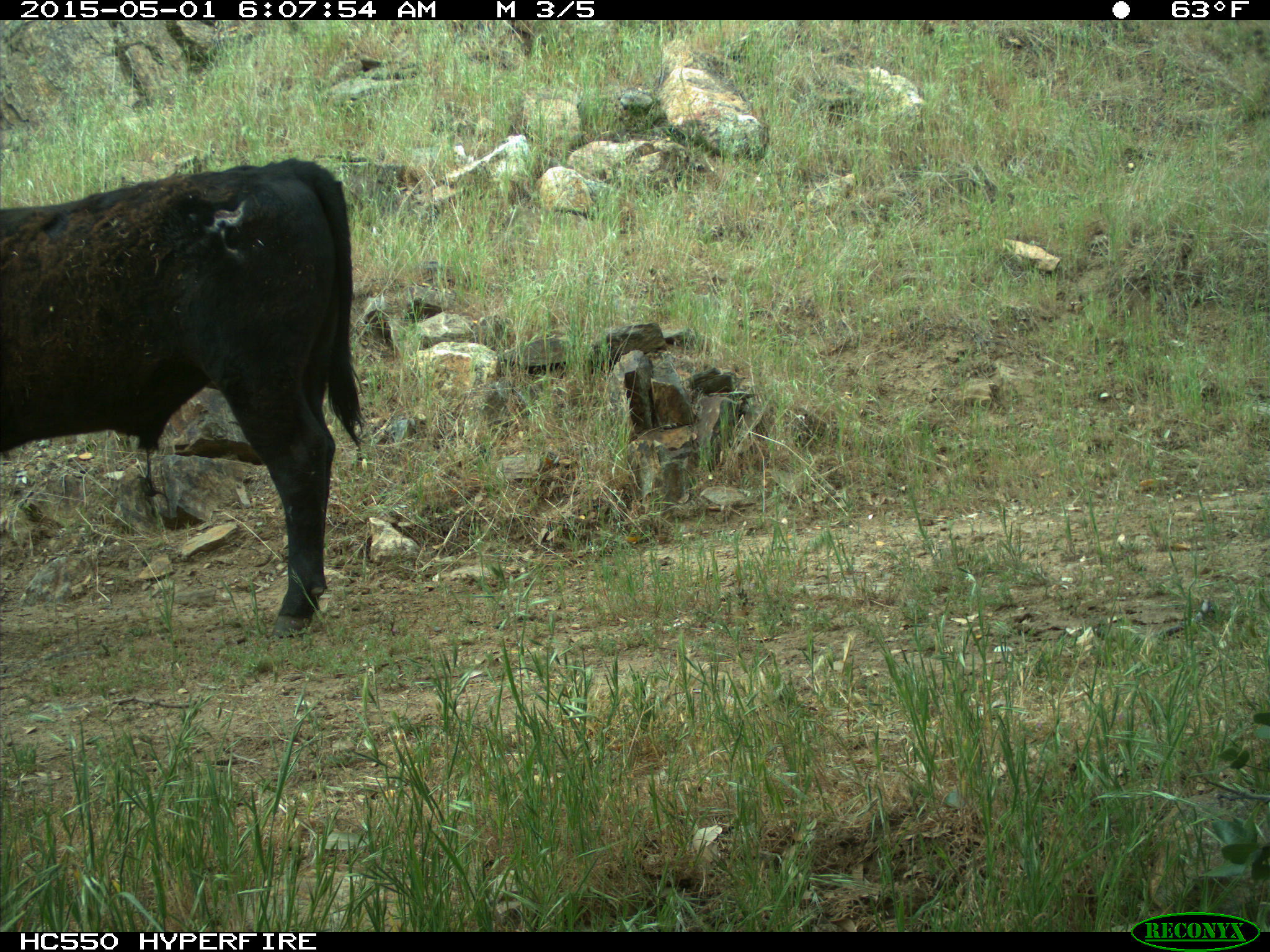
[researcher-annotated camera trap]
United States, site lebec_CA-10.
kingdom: Animalia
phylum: Chordata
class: Mammalia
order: Artiodactyla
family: Bovidae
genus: Bos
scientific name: Bos taurus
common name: domestic cow